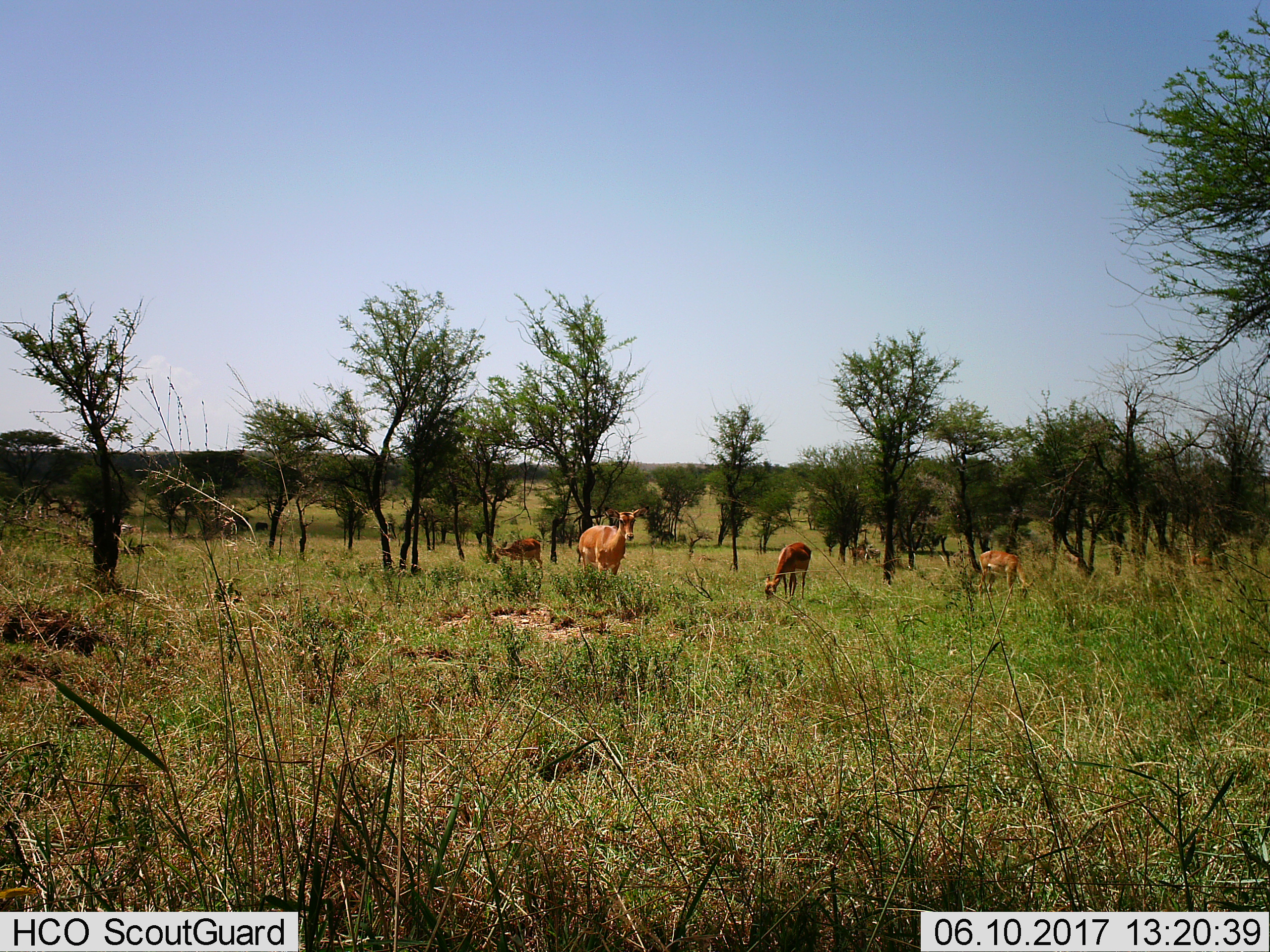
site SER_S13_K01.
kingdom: Animalia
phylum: Chordata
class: Mammalia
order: Artiodactyla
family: Bovidae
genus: Aepyceros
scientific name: Aepyceros melampus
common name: impala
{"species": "impala (Aepyceros melampus)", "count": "6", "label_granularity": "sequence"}